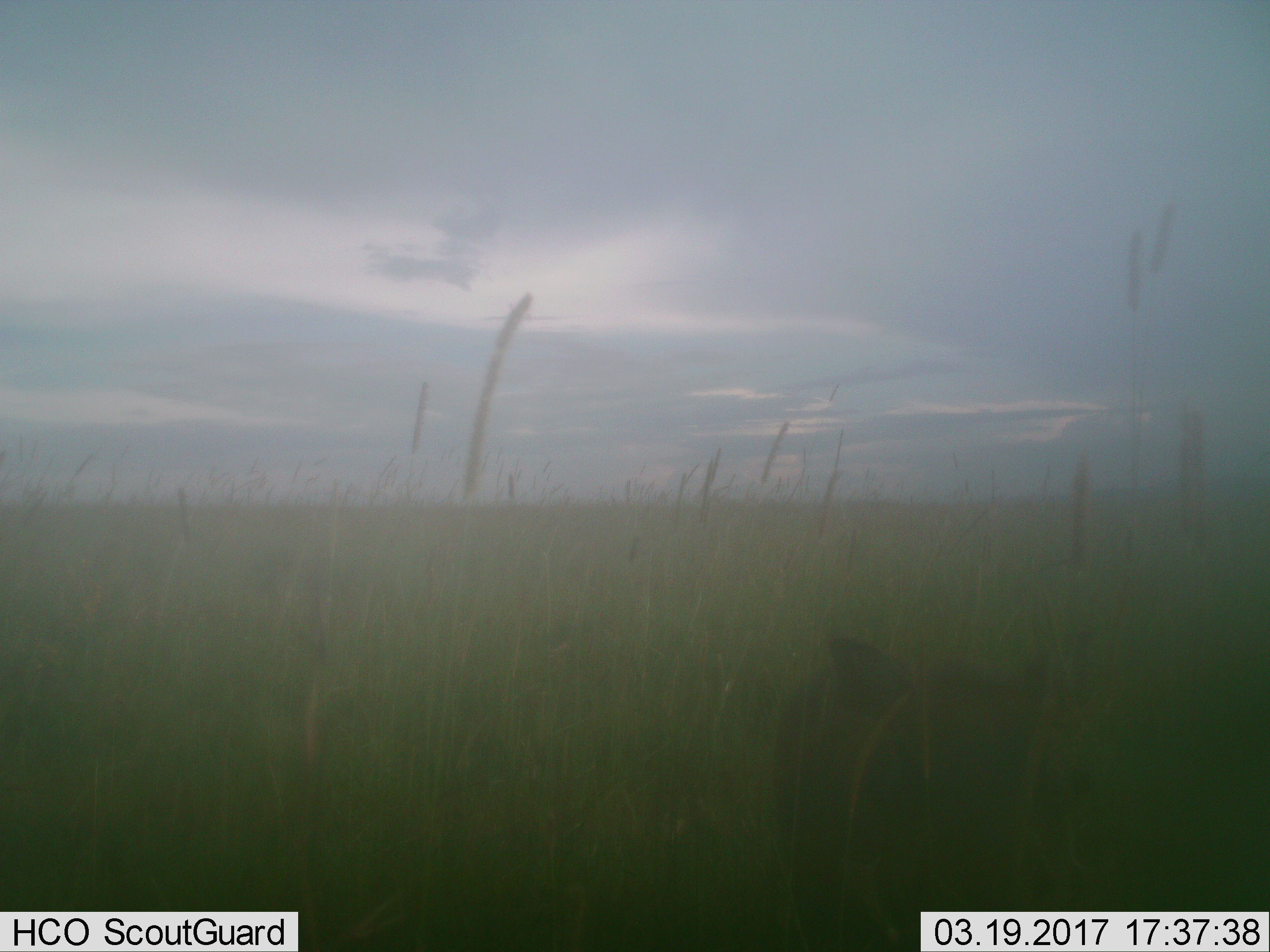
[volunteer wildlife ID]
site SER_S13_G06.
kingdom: Animalia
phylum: Chordata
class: Mammalia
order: Artiodactyla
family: Suidae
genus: Phacochoerus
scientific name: Phacochoerus africanus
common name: warthog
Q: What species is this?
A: Warthog (Phacochoerus africanus).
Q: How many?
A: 1.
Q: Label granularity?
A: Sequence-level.